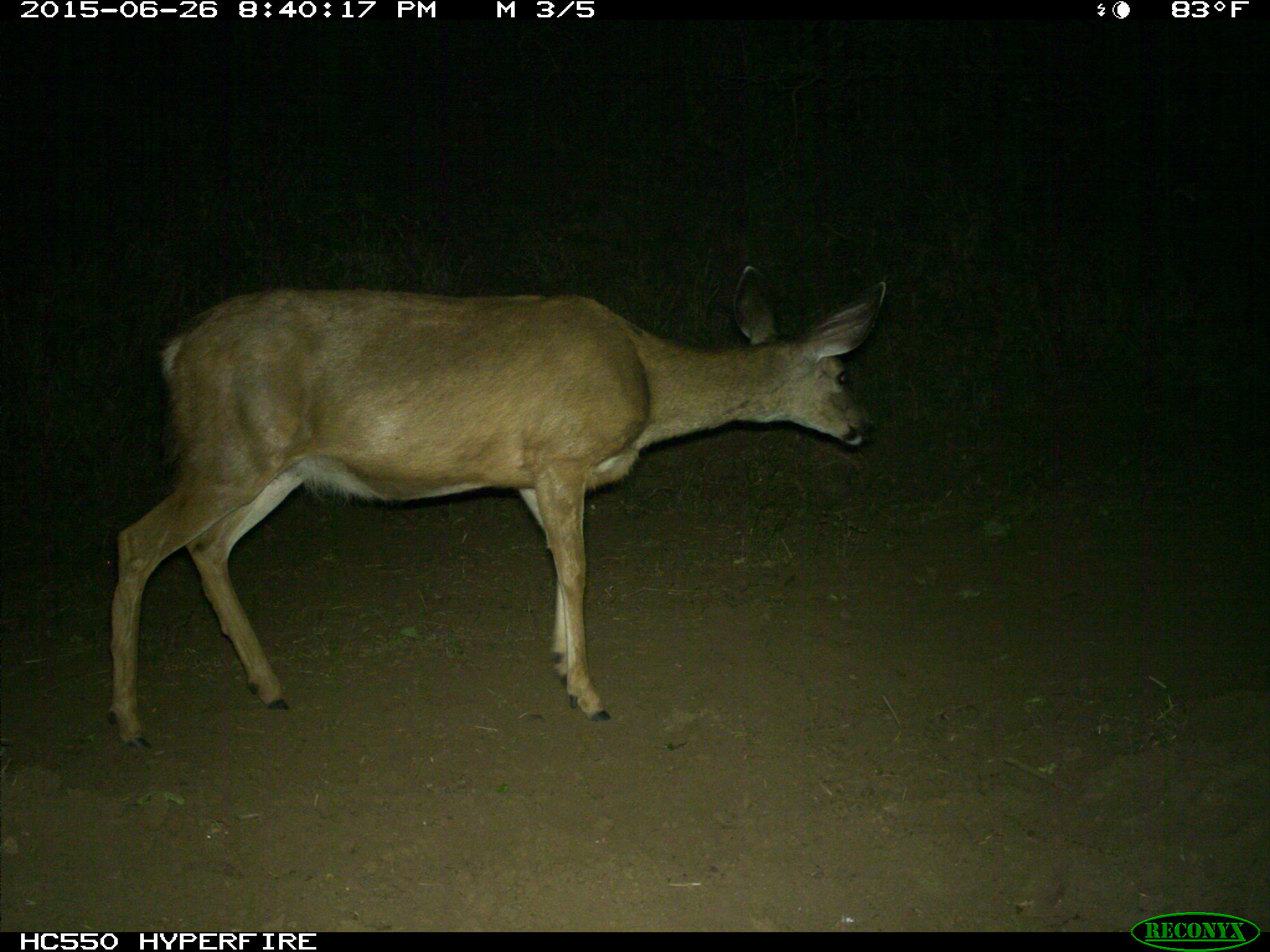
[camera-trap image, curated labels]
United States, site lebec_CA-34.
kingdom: Animalia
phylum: Chordata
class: Mammalia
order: Artiodactyla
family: Cervidae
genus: Odocoileus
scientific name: Odocoileus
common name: deer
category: unidentified deer